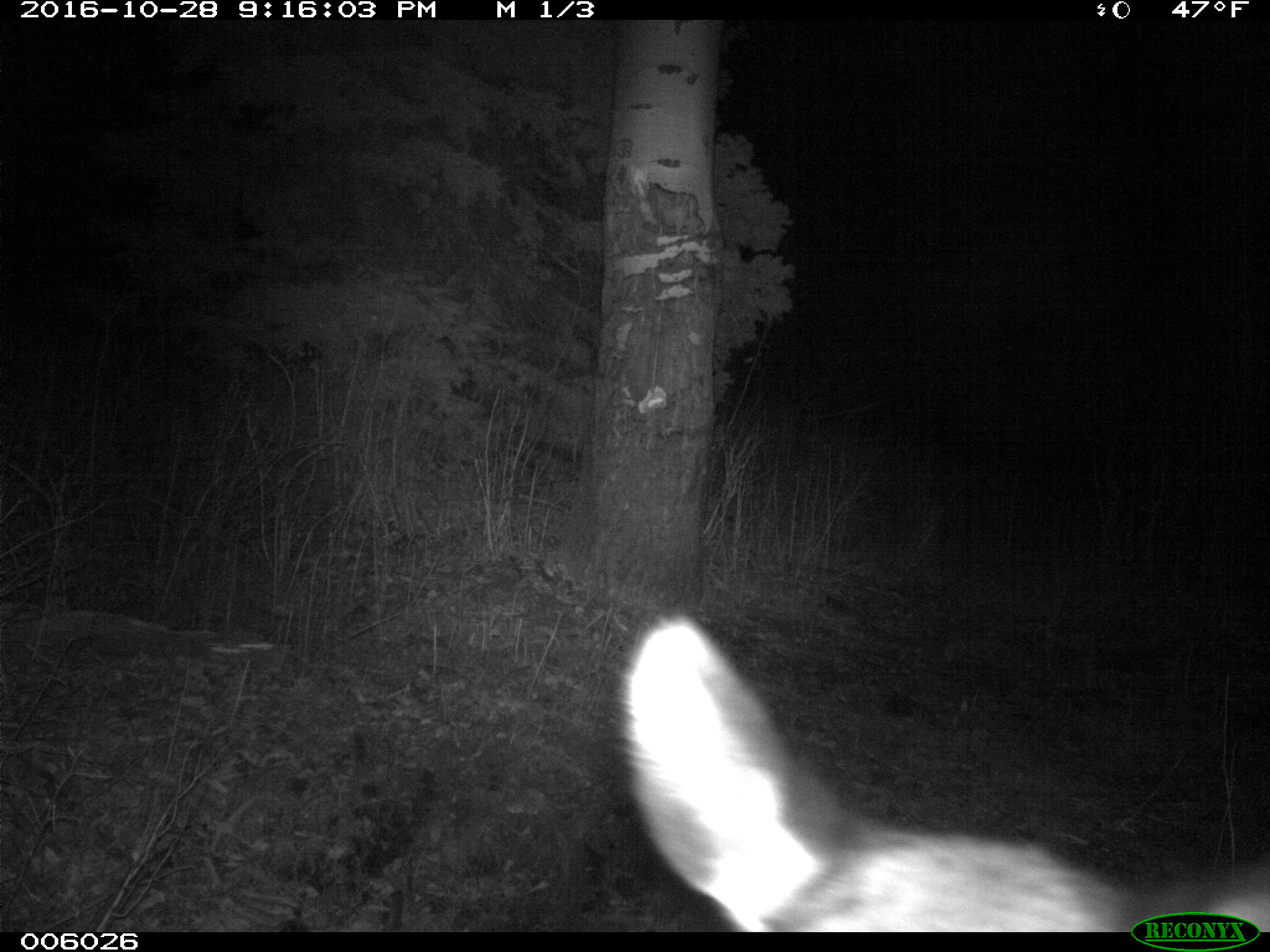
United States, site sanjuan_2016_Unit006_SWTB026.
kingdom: Animalia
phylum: Chordata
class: Mammalia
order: Artiodactyla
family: Cervidae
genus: Cervus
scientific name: Cervus elaphus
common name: red deer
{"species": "Cervus elaphus (red deer)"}